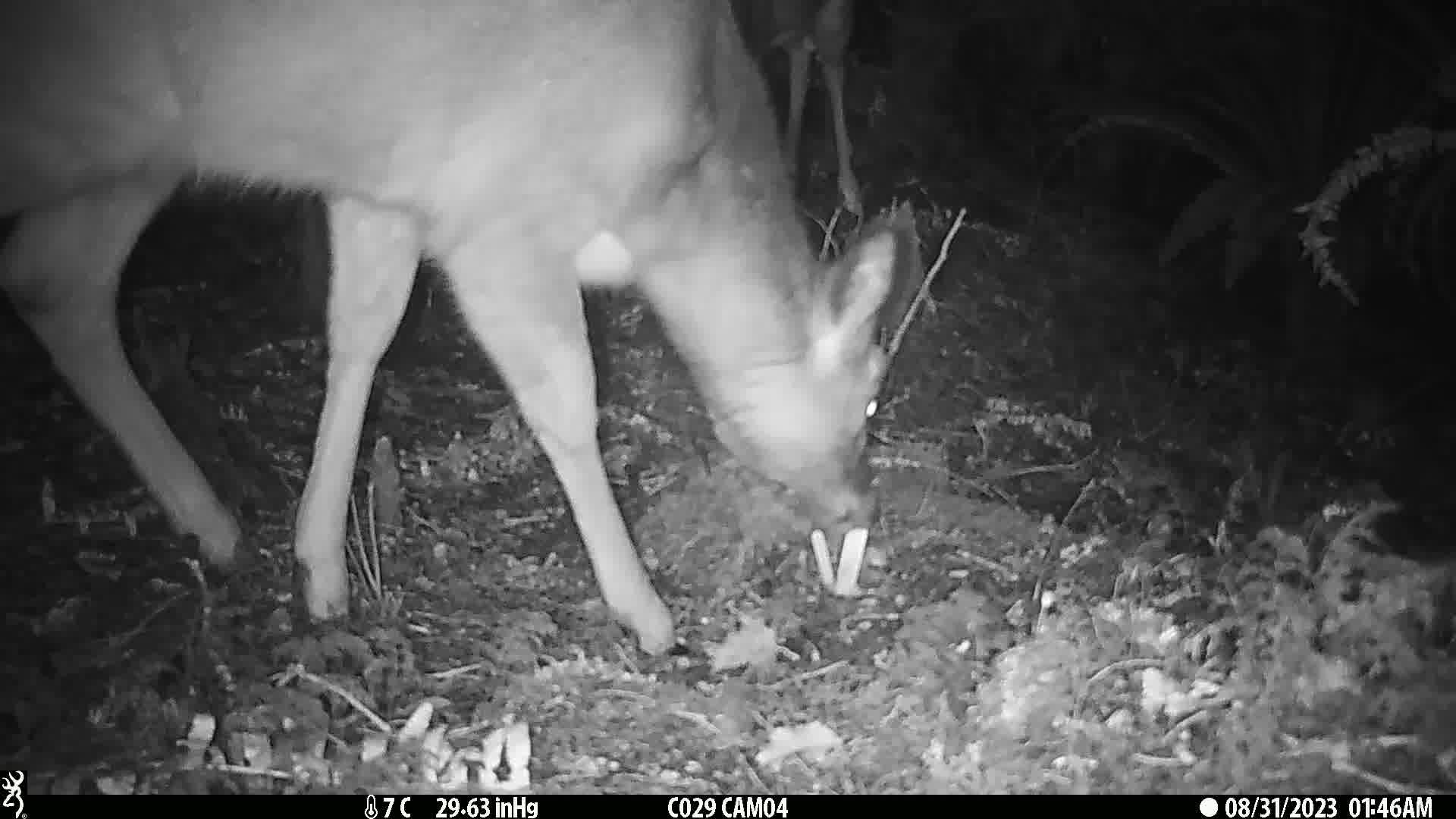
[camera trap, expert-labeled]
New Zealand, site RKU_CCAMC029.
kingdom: Animalia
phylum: Chordata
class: Mammalia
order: Artiodactyla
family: Cervidae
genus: Odocoileus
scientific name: Odocoileus virginianus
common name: white-tailed deer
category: white tailed deer